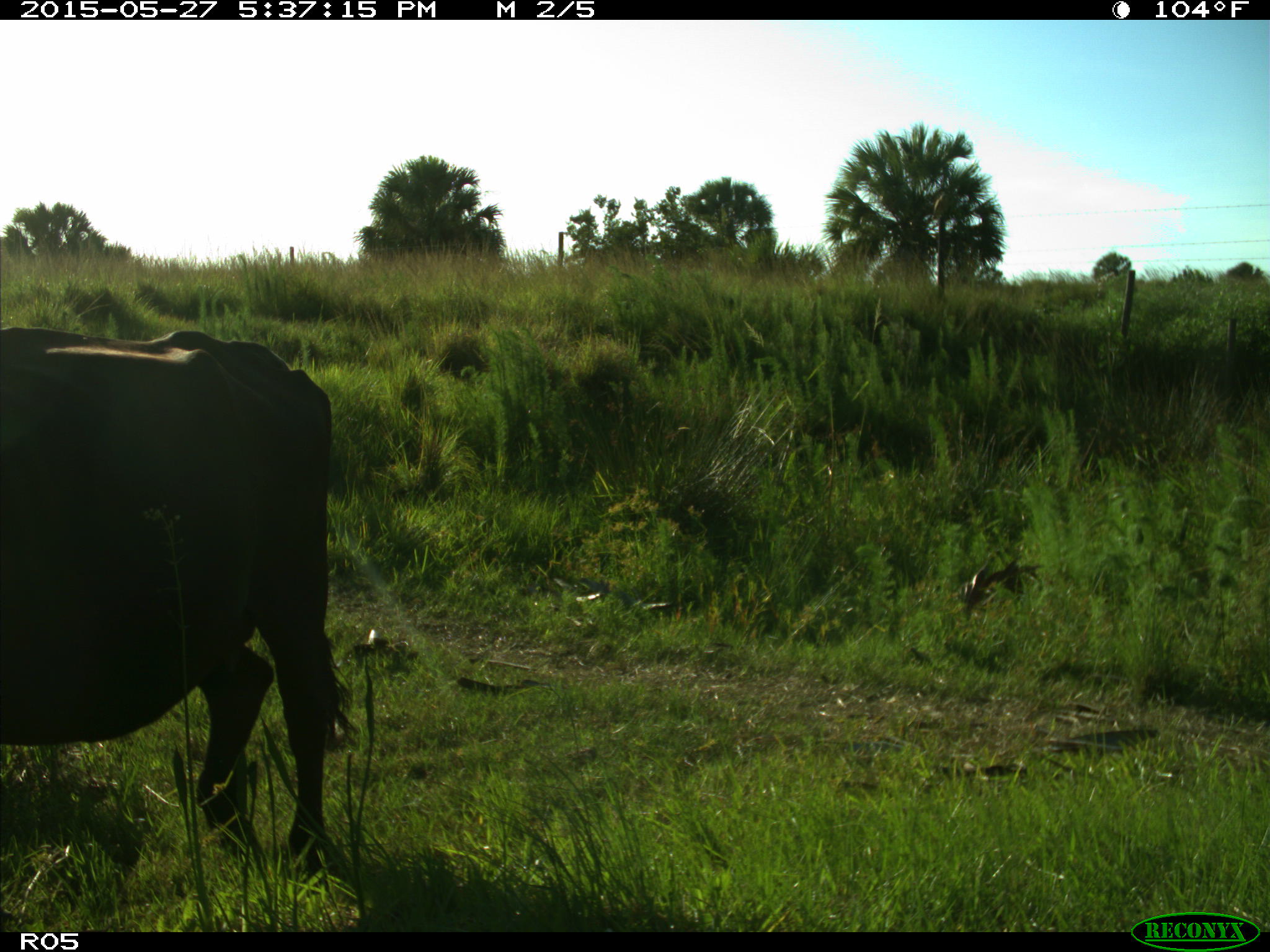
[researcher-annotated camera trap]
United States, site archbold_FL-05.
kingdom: Animalia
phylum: Chordata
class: Mammalia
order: Artiodactyla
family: Bovidae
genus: Bos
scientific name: Bos taurus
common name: domestic cow